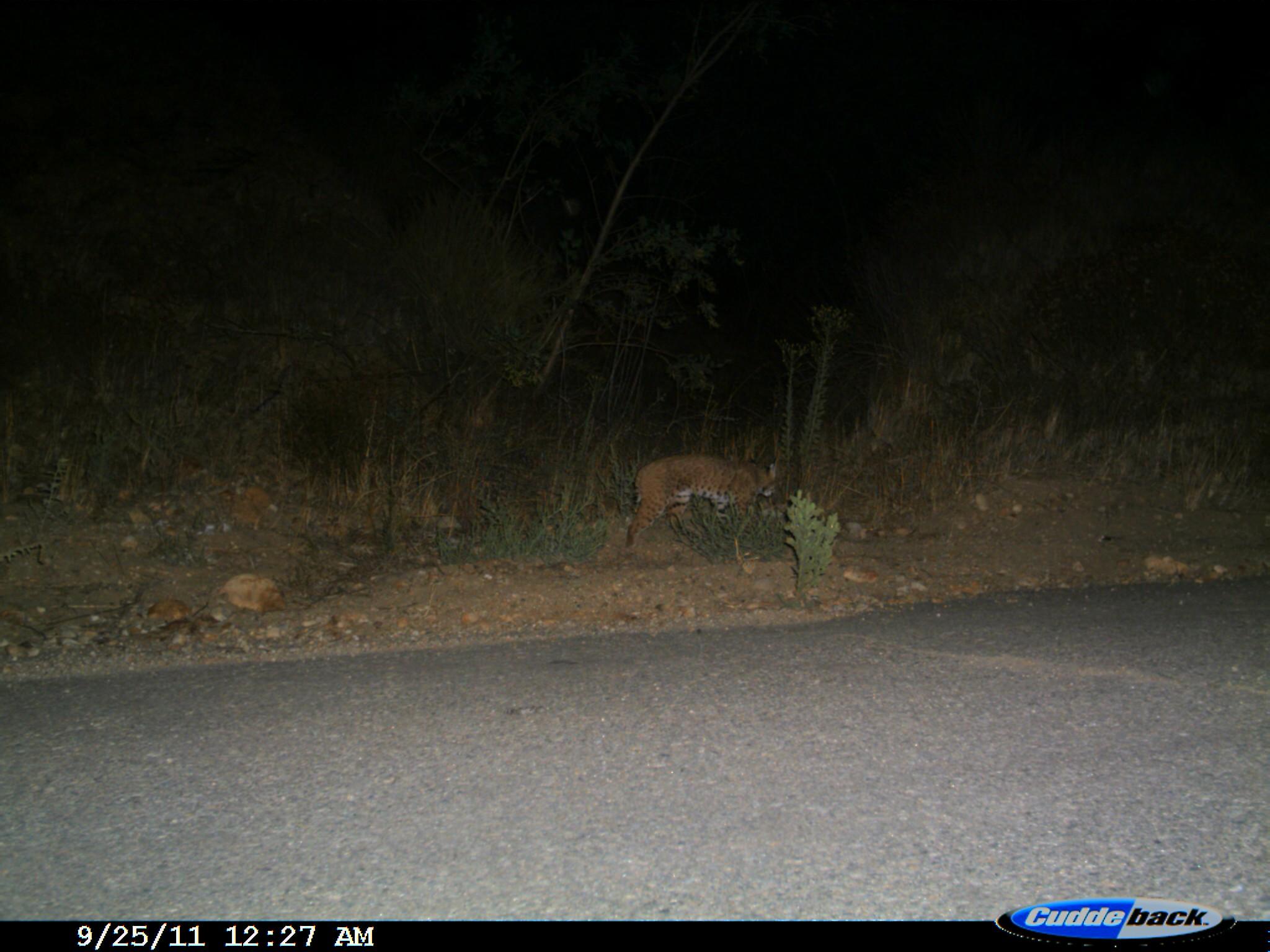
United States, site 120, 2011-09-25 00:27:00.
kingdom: Animalia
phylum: Chordata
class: Mammalia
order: Carnivora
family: Felidae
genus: Lynx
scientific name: Lynx rufus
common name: bobcat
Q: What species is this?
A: Bobcat (Lynx rufus).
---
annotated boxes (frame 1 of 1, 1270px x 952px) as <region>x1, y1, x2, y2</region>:
bobcat: <region>614, 443, 795, 561</region>